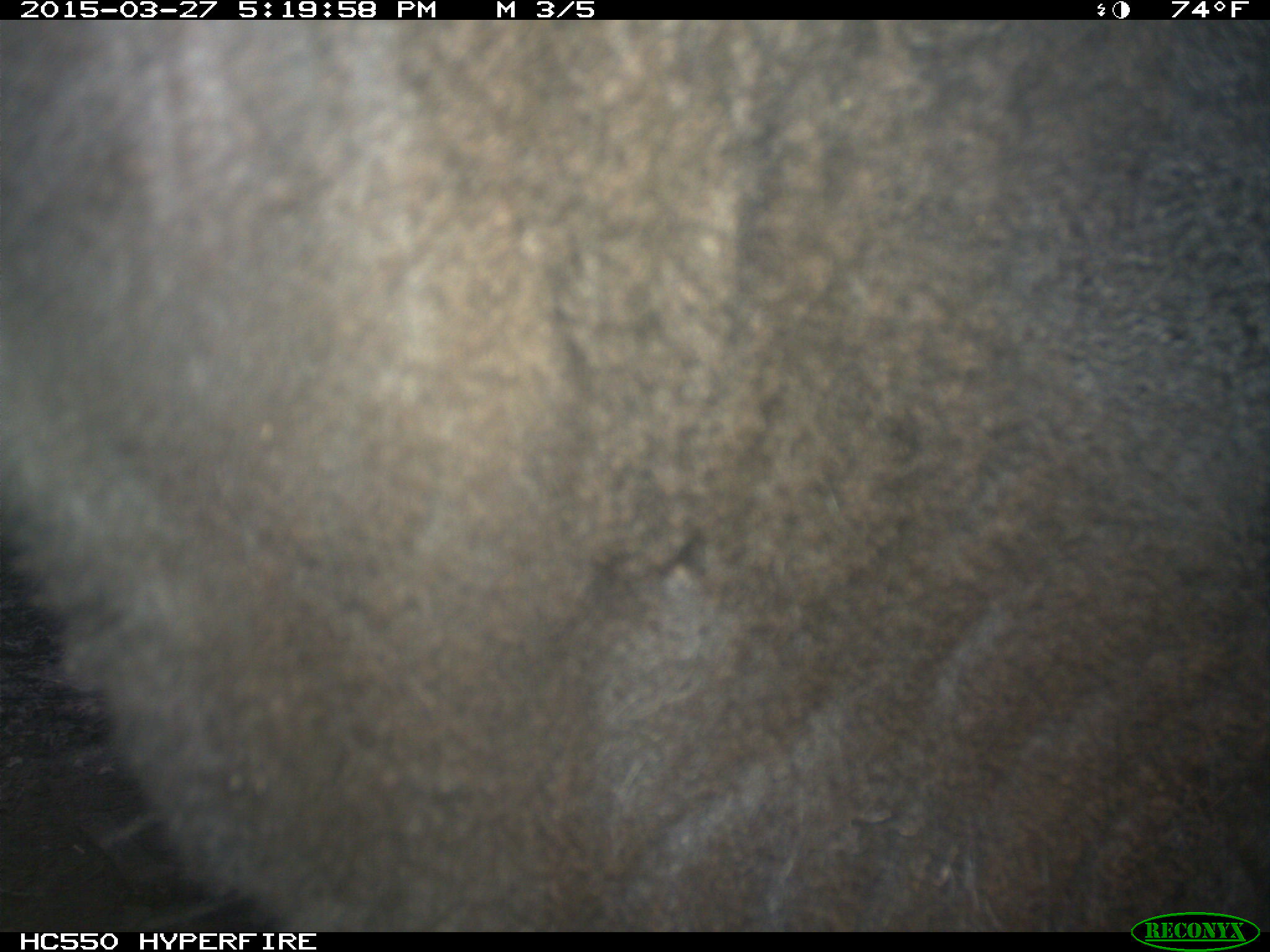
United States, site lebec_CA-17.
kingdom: Animalia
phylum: Chordata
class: Mammalia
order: Artiodactyla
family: Bovidae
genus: Bos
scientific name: Bos taurus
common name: domestic cow